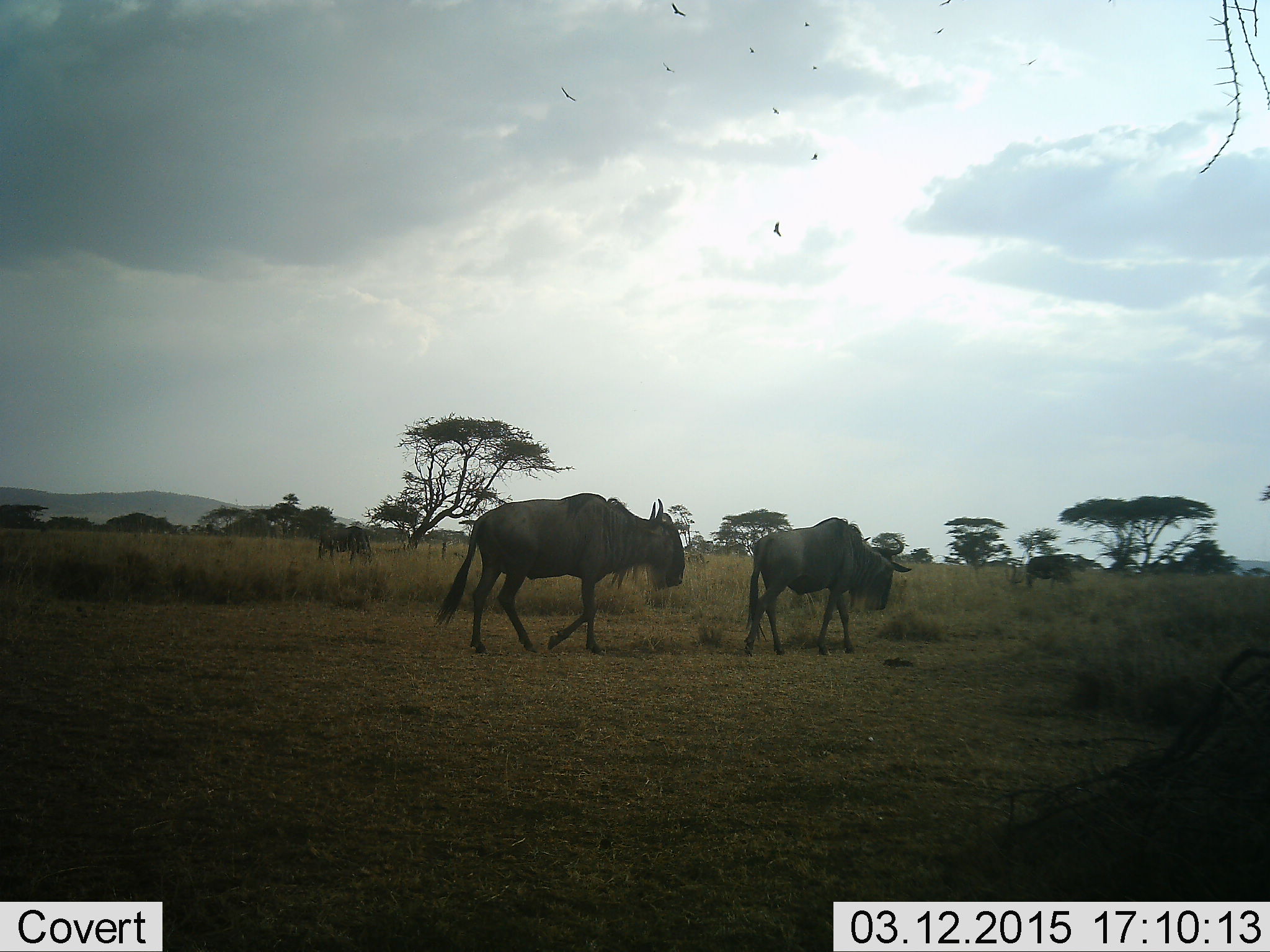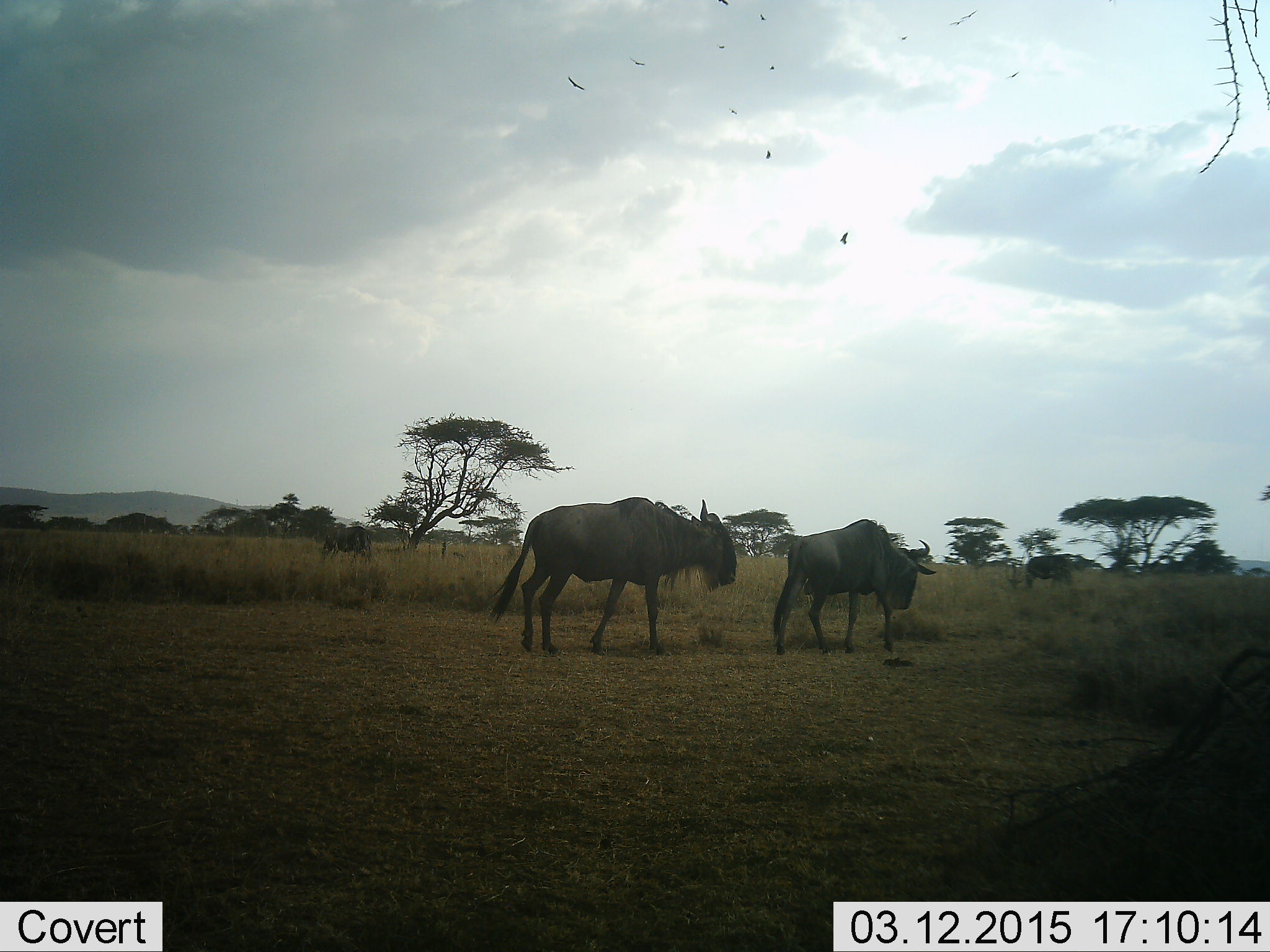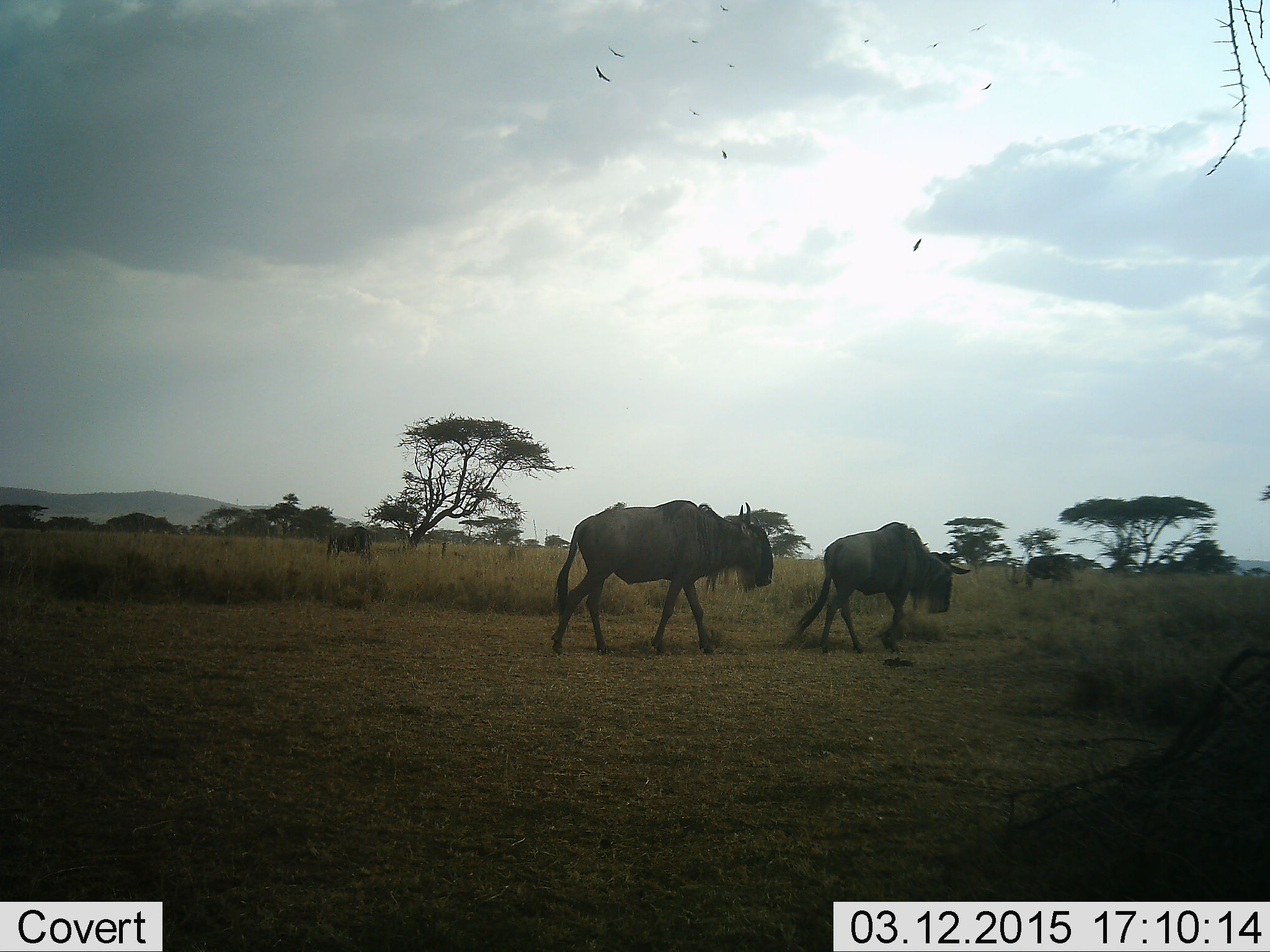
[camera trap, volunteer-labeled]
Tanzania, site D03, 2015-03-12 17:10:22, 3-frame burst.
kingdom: Animalia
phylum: Chordata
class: Mammalia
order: Artiodactyla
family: Bovidae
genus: Connochaetes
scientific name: Connochaetes taurinus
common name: blue wildebeest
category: wildebeest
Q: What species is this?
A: Wildebeest (blue wildebeest) (Connochaetes taurinus).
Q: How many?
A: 4.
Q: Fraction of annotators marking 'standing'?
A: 43%.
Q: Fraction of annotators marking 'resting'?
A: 0%.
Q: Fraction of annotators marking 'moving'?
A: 93%.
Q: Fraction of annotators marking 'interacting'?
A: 0%.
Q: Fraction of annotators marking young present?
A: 0%.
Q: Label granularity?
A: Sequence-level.